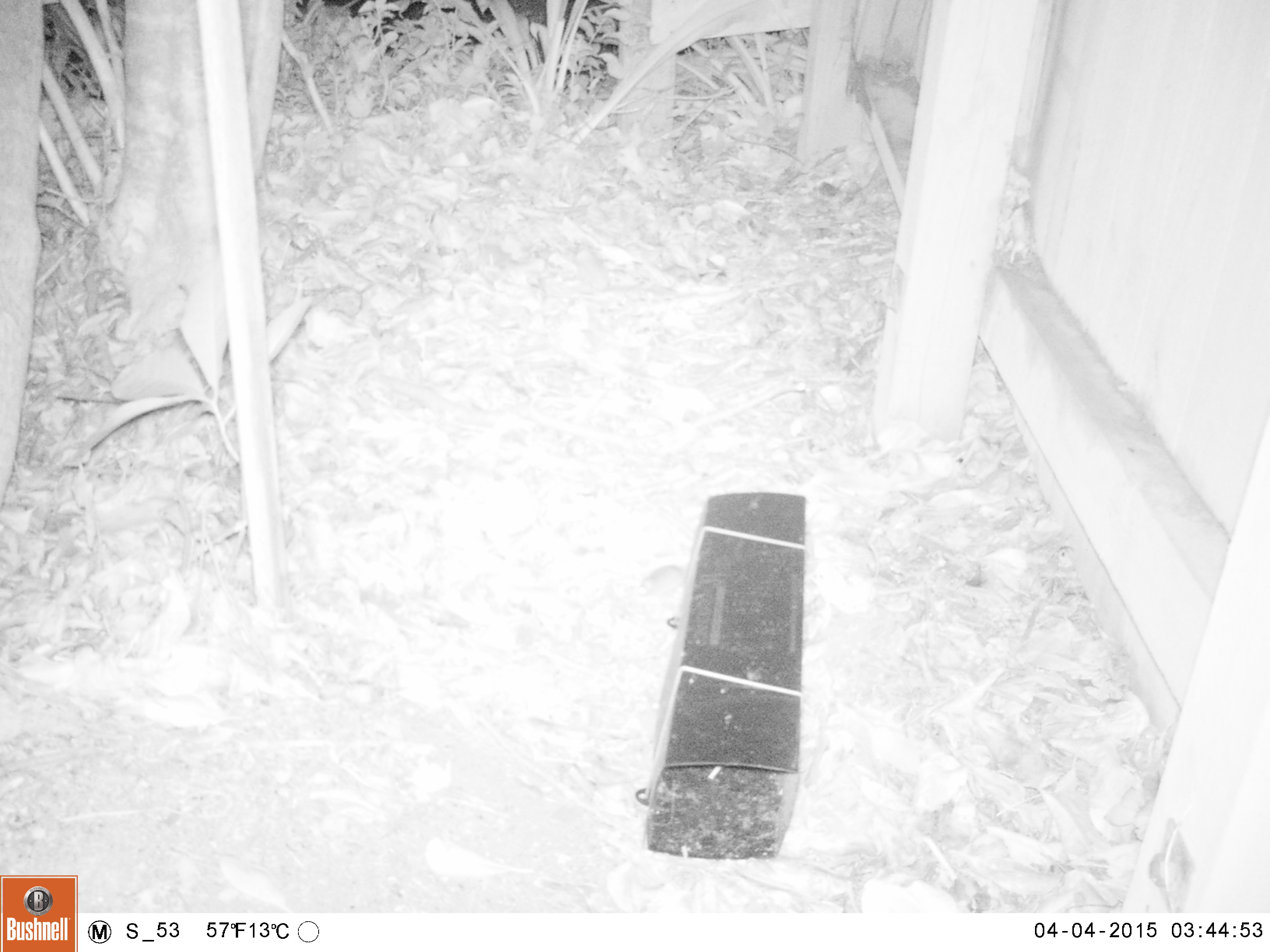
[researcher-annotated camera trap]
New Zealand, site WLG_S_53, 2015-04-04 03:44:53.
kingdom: Animalia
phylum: Chordata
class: Mammalia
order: Rodentia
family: Muridae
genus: Mus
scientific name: Mus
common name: mouse